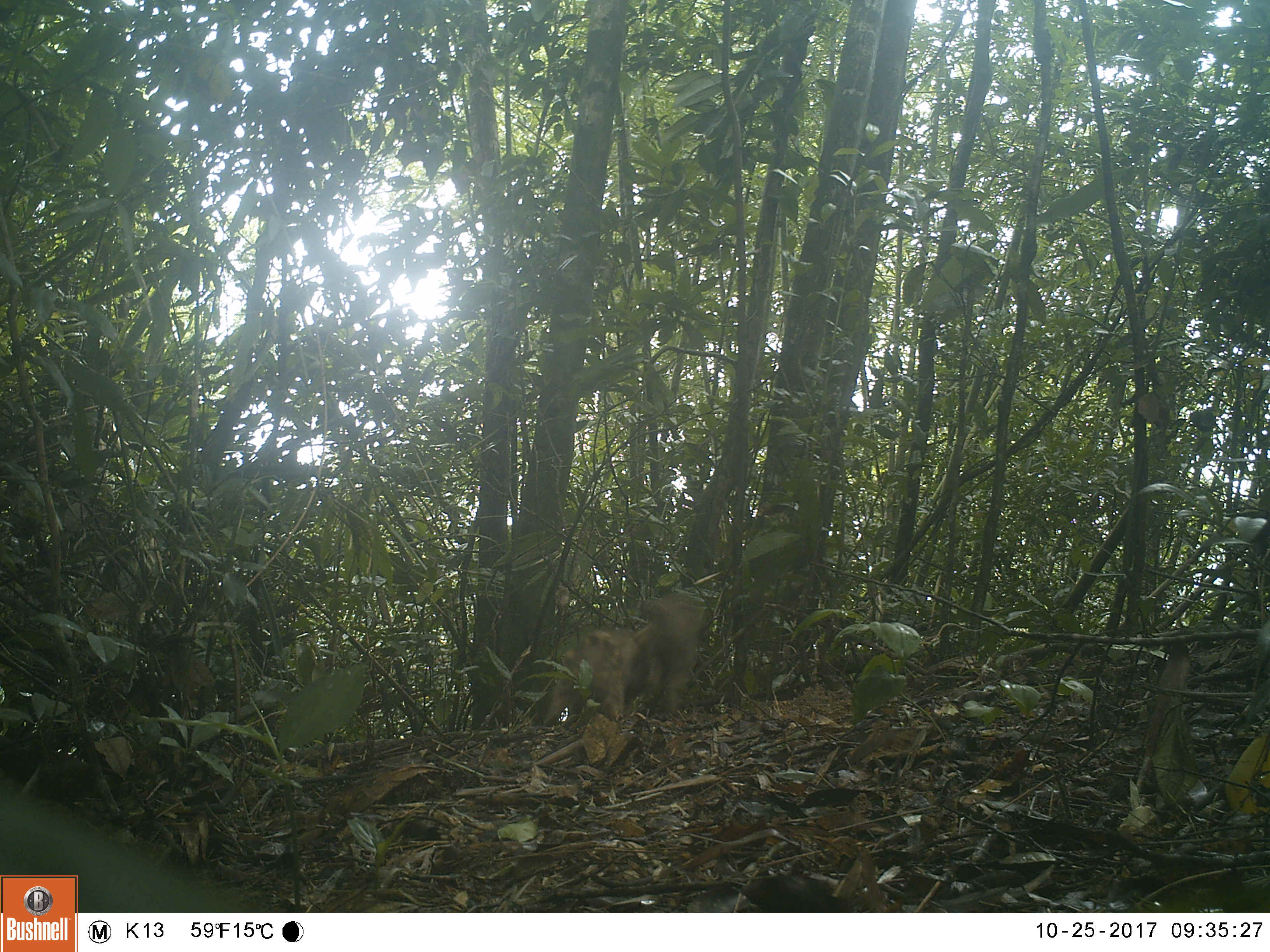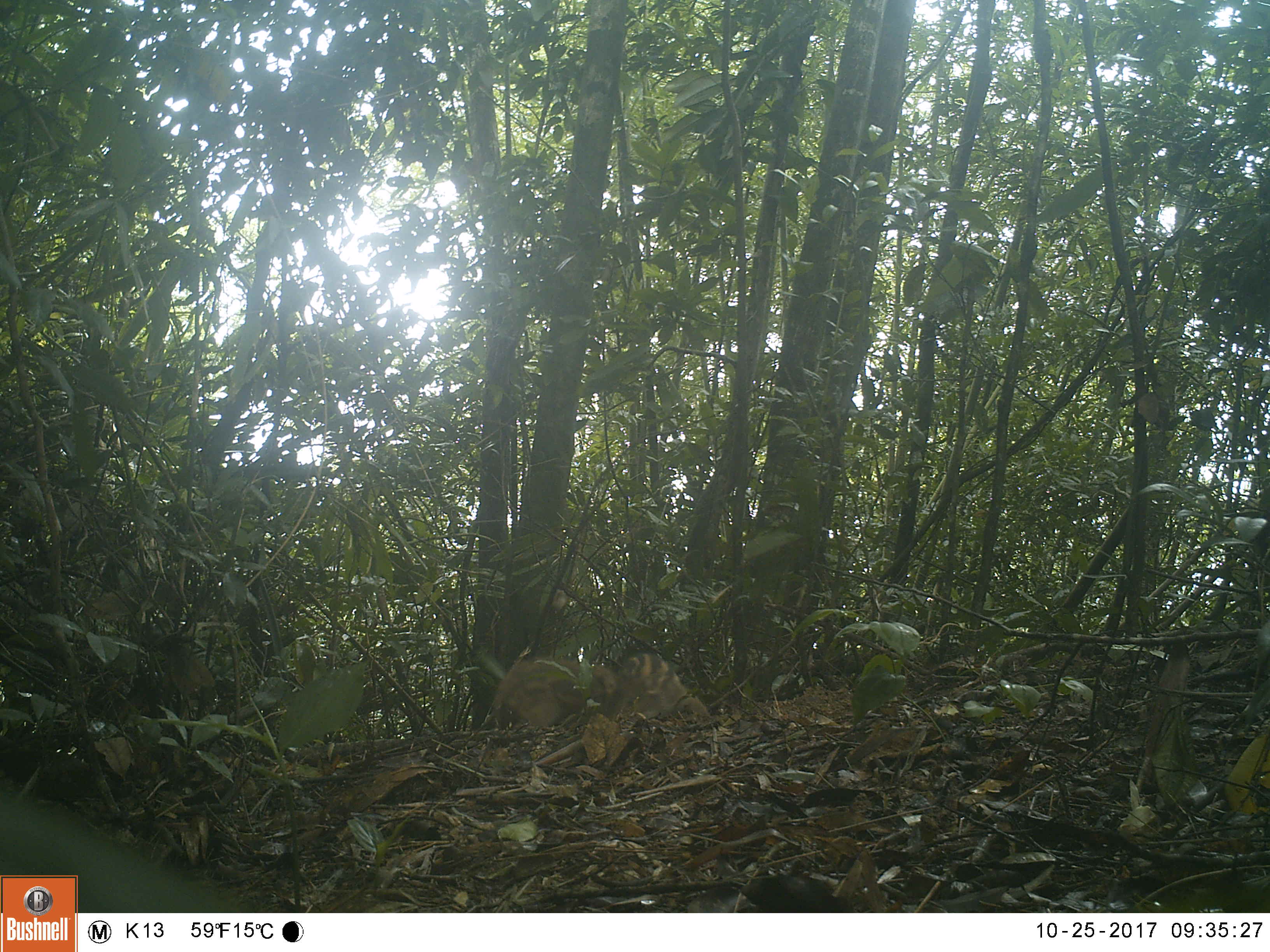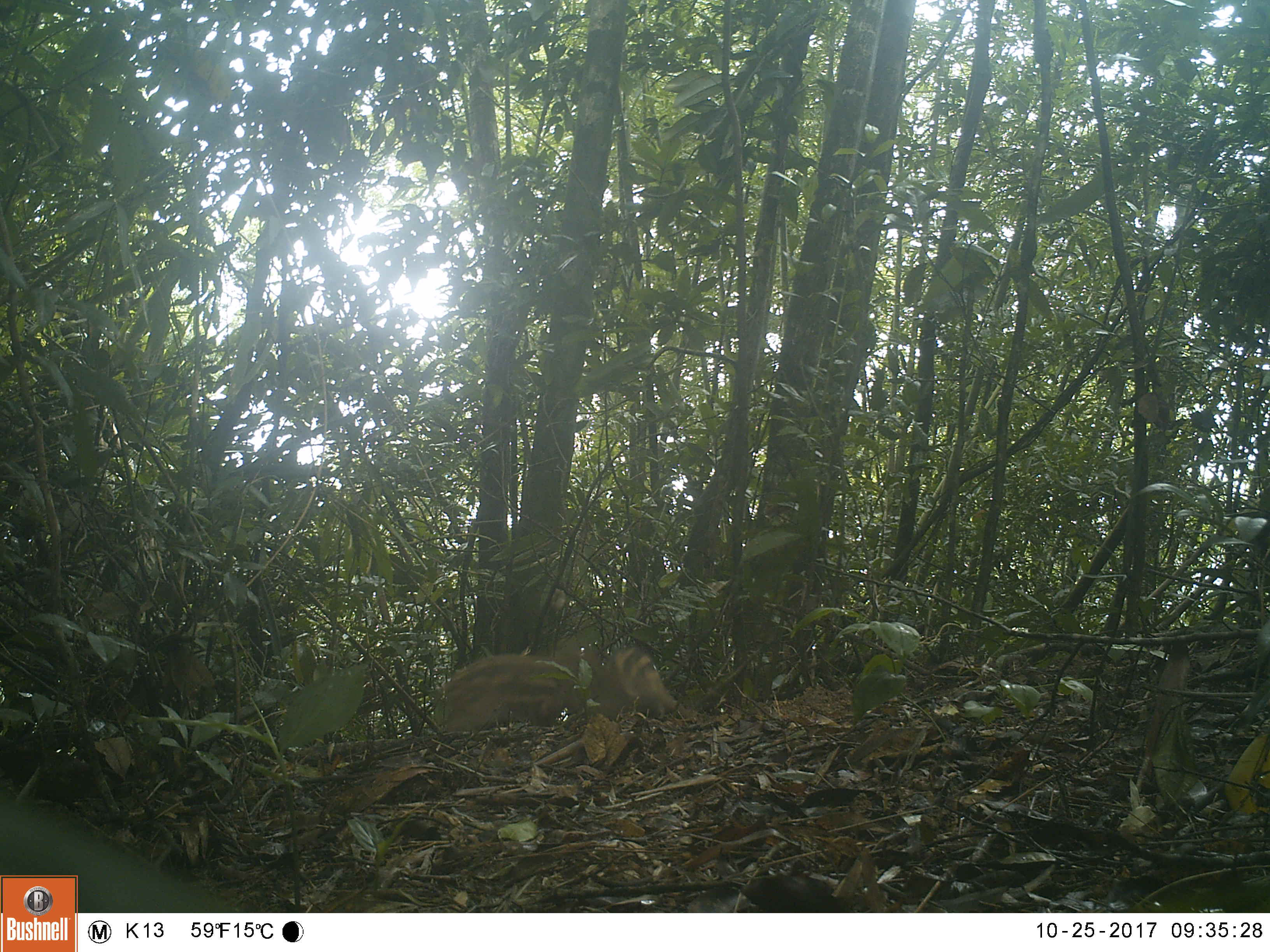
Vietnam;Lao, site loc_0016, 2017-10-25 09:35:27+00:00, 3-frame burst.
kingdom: Animalia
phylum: Chordata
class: Mammalia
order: Artiodactyla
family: Suidae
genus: Sus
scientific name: Sus scrofa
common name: eurasian wild pig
Eurasian wild pig (Sus scrofa). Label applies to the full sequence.